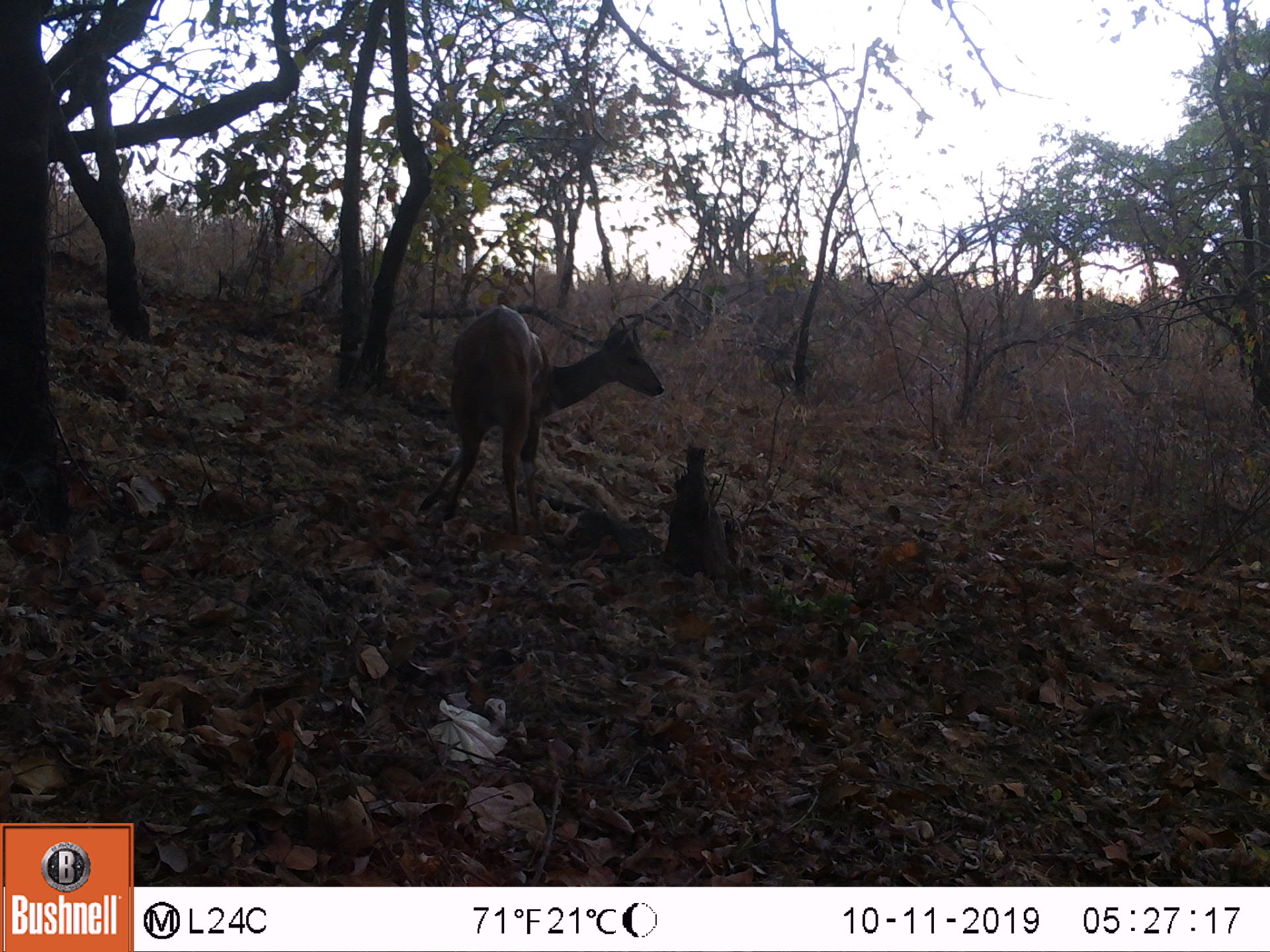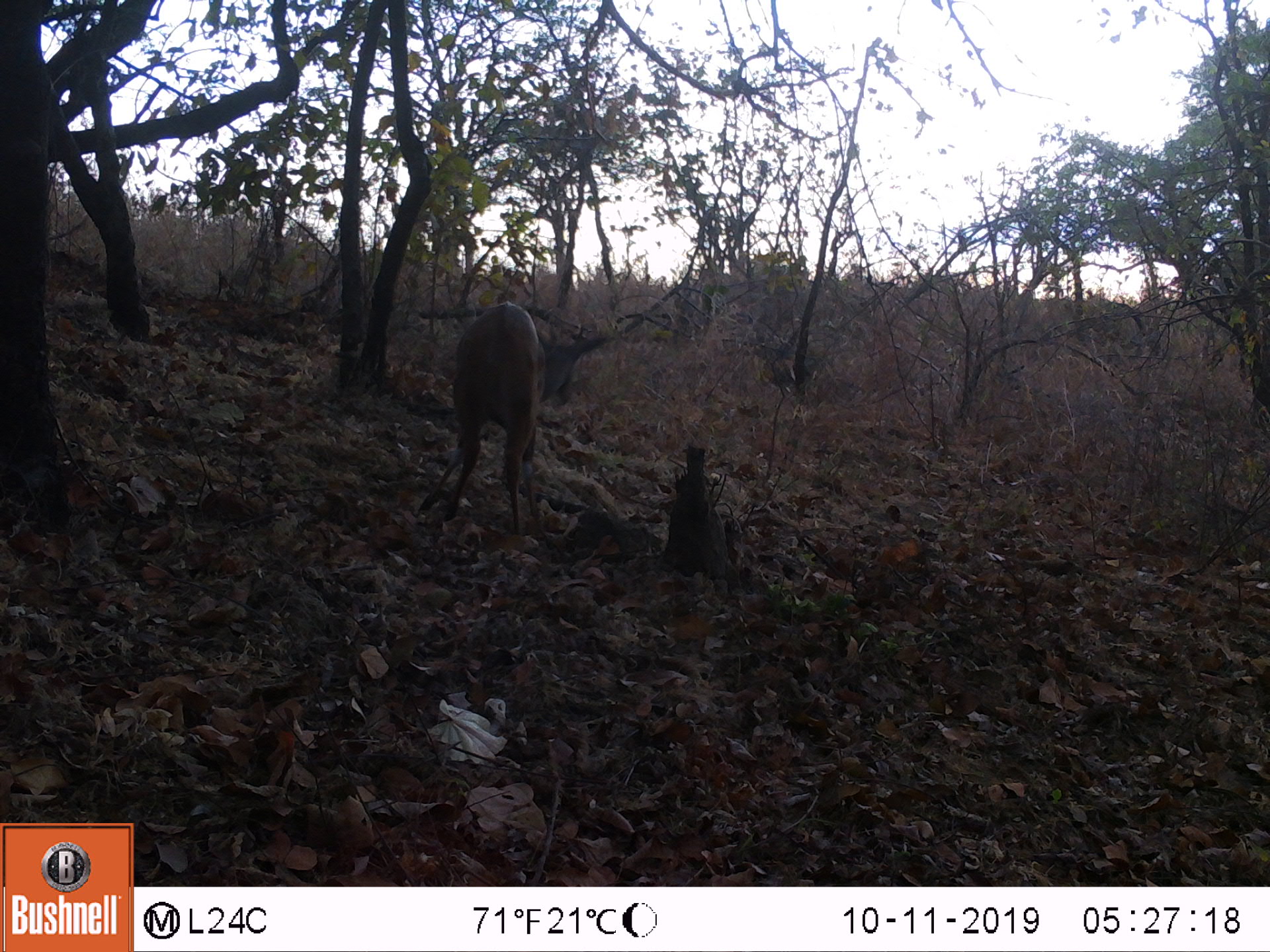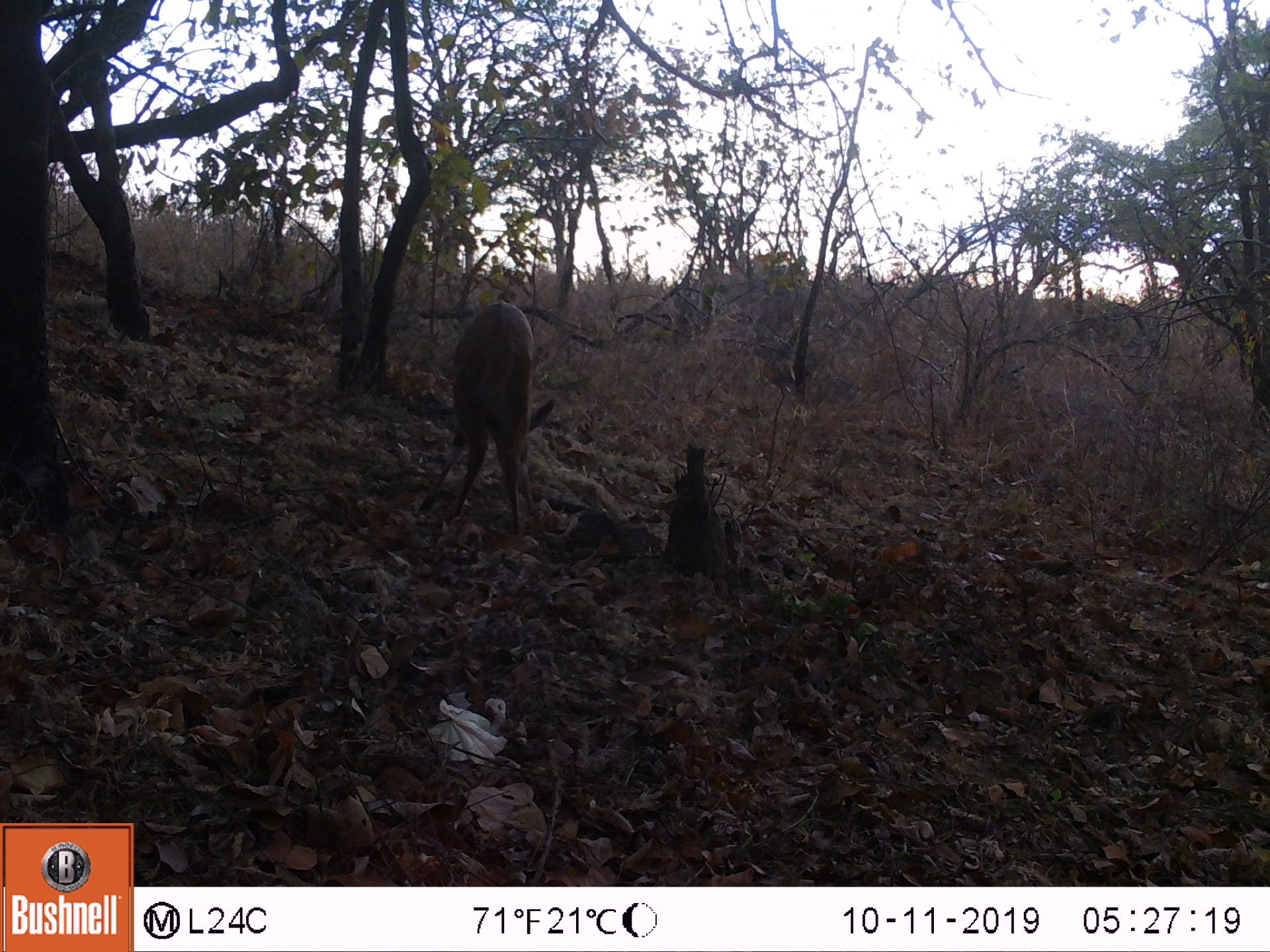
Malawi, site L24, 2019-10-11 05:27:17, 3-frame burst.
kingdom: Animalia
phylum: Chordata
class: Mammalia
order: Artiodactyla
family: Bovidae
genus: Tragelaphus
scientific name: Tragelaphus sylvaticus sylvaticus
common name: cape bushbuck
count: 1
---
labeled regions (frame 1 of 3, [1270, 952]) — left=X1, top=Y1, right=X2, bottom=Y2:
cape bushbuck: left=421, top=278, right=673, bottom=524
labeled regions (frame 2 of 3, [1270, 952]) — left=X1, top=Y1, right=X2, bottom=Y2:
cape bushbuck: left=413, top=287, right=623, bottom=532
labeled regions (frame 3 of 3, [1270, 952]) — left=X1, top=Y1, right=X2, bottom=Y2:
cape bushbuck: left=426, top=290, right=563, bottom=542